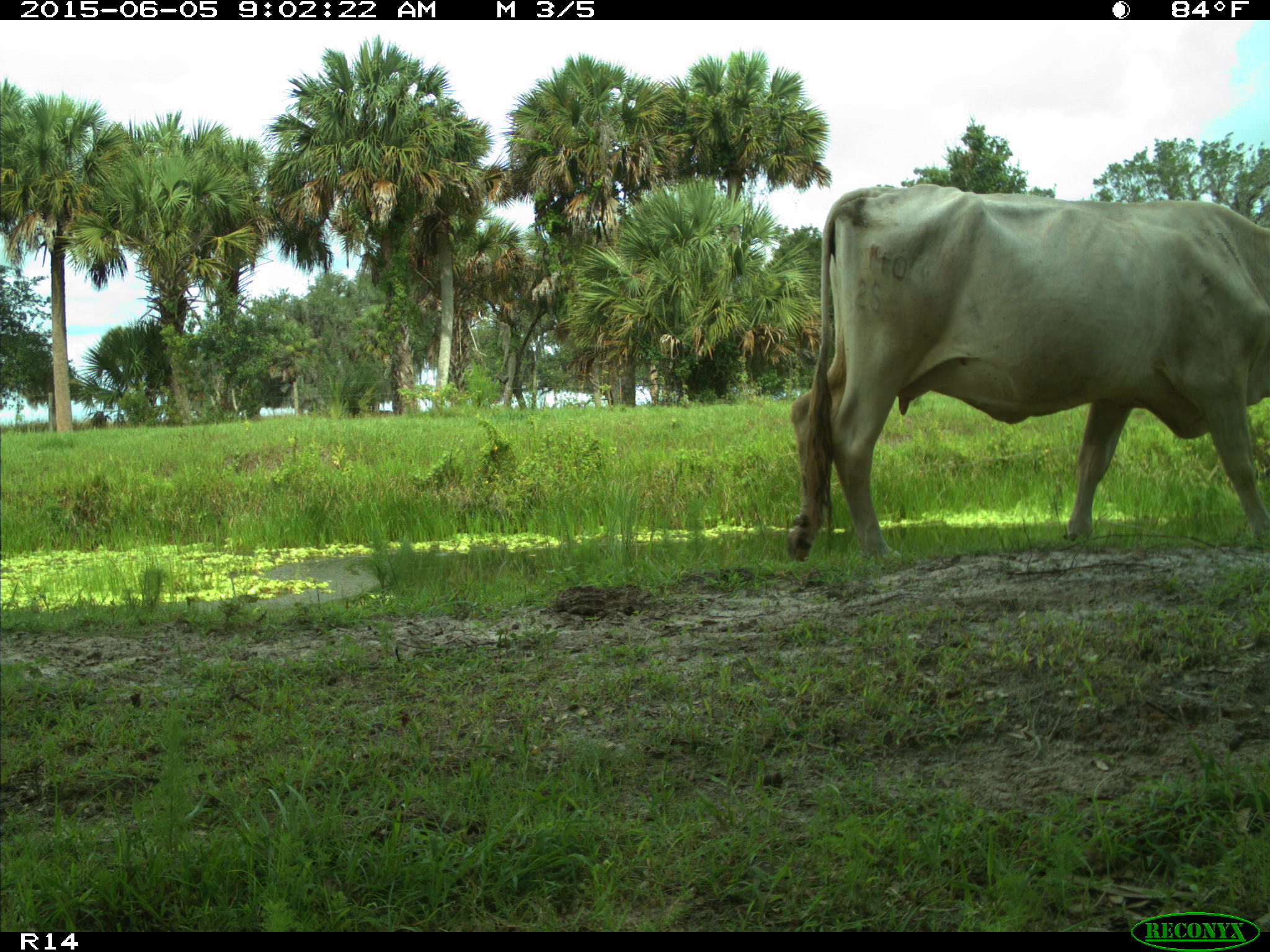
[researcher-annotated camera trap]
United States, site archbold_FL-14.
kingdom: Animalia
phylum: Chordata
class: Mammalia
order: Artiodactyla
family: Bovidae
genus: Bos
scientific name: Bos taurus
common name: domestic cow